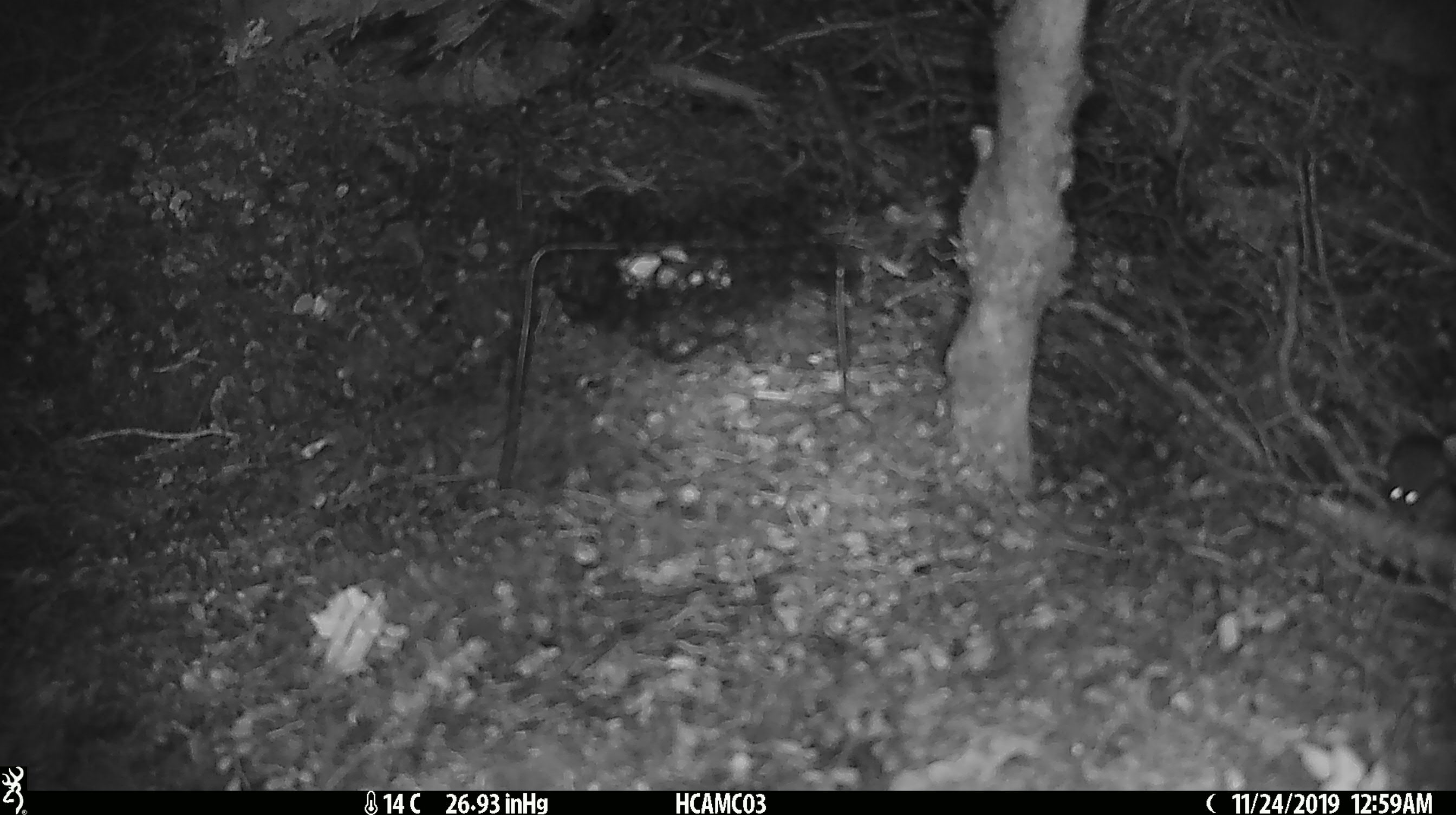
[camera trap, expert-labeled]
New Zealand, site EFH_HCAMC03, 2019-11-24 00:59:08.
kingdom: Animalia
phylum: Chordata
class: Mammalia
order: Rodentia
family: Muridae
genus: Mus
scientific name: Mus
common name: mouse